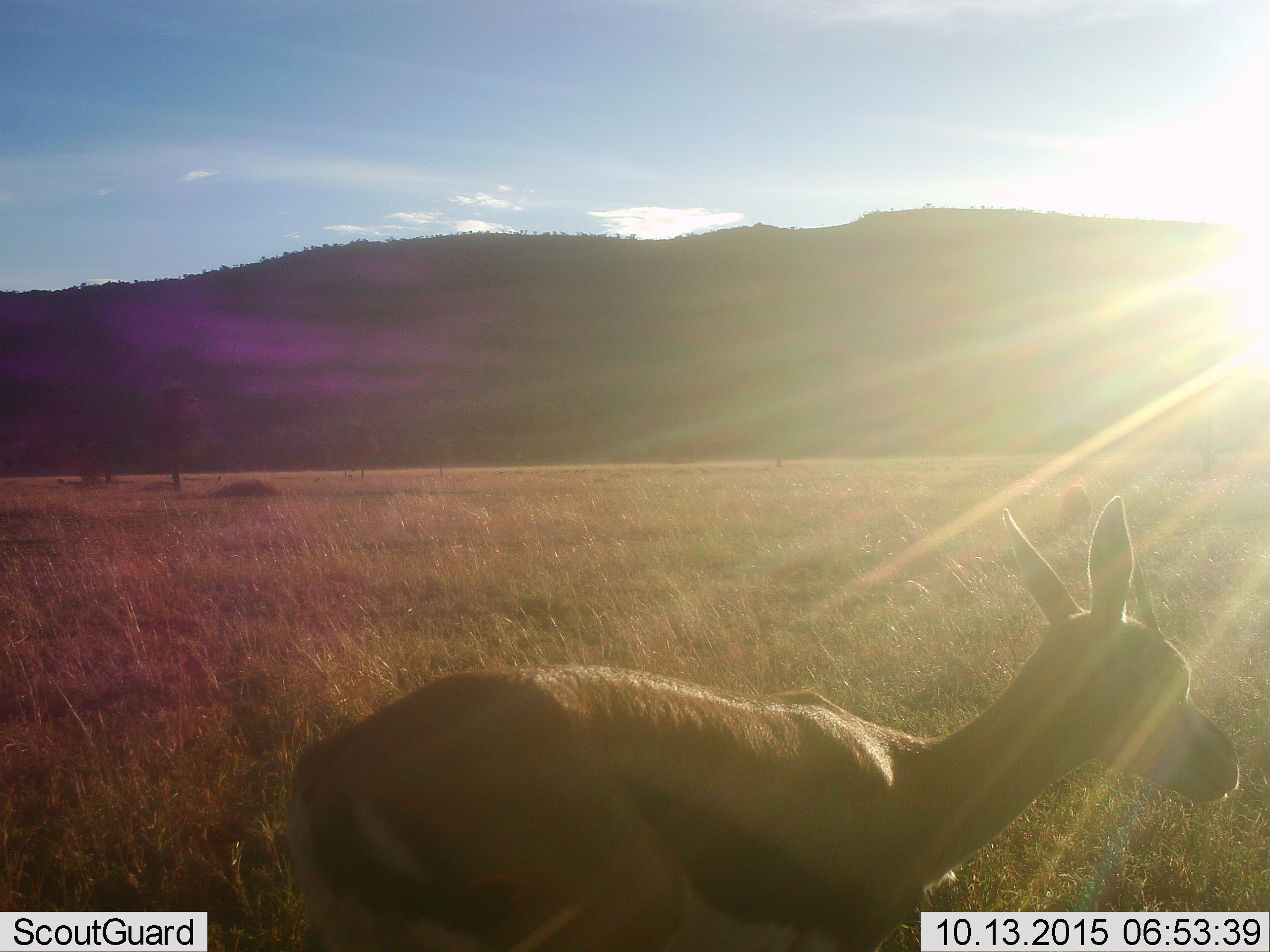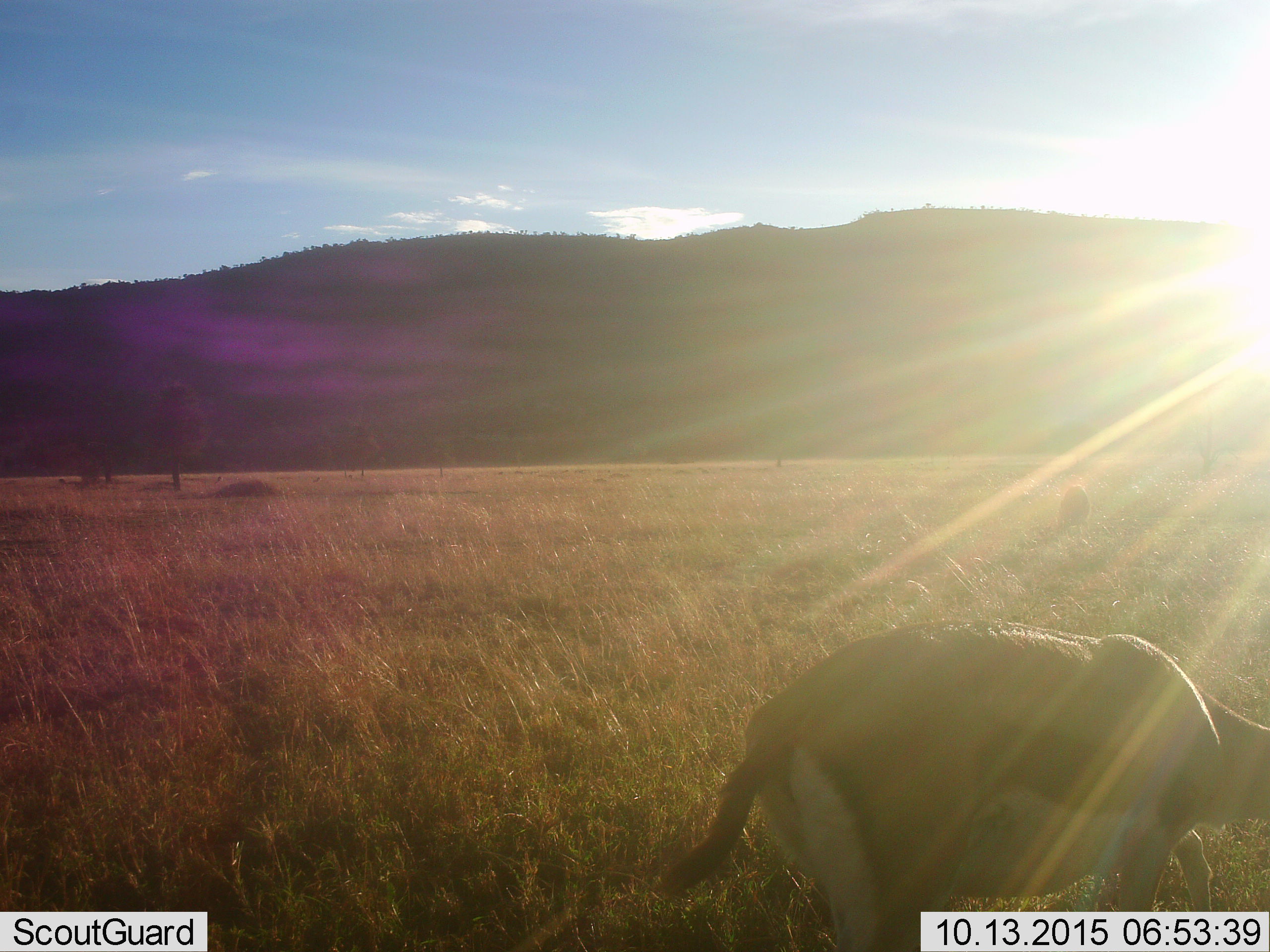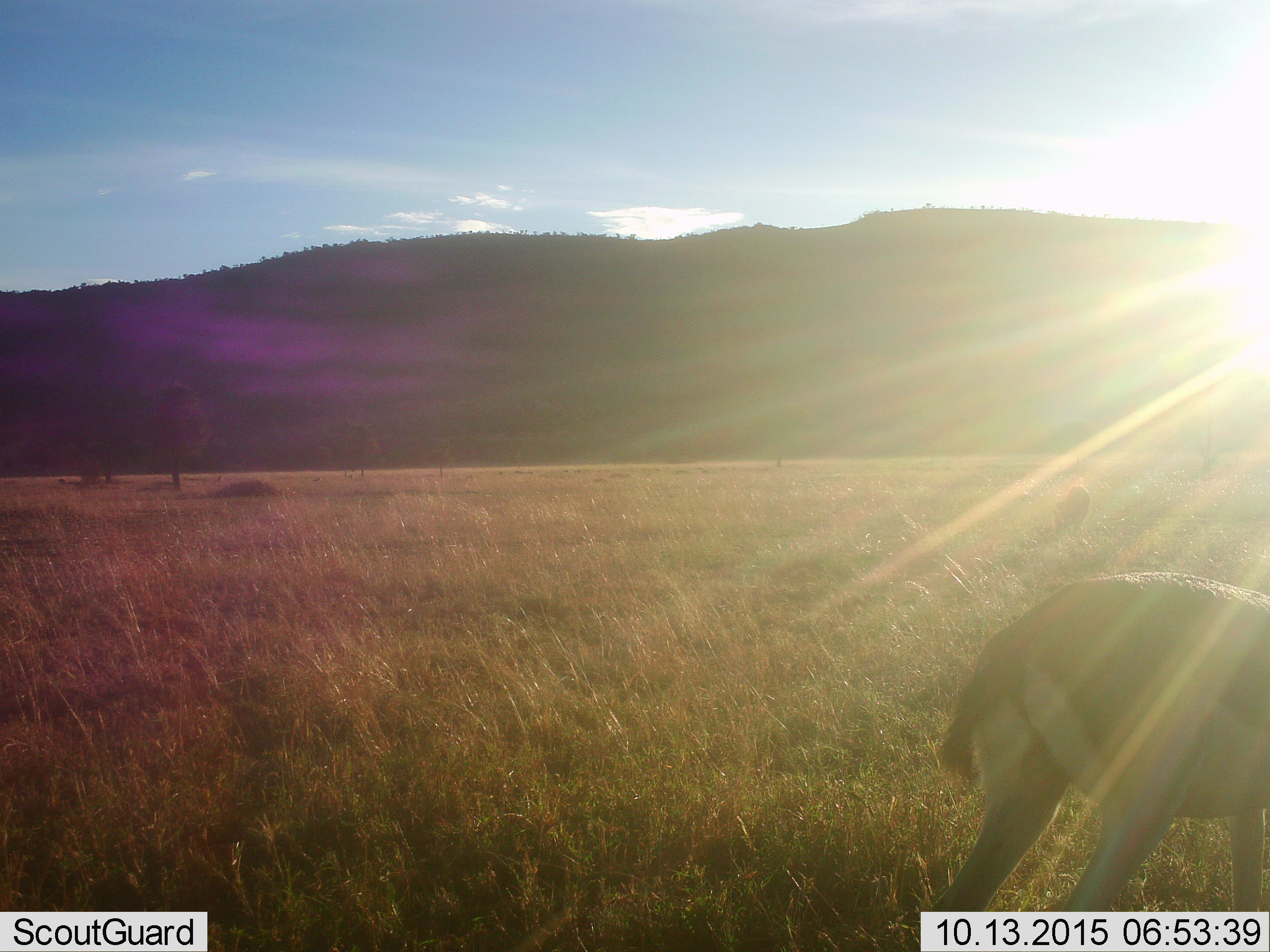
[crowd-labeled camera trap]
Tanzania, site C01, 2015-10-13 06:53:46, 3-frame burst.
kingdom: Animalia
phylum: Chordata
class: Mammalia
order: Artiodactyla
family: Bovidae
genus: Eudorcas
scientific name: Eudorcas thomsonii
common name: thomson's gazelle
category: gazellethomsons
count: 1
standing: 25%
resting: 0%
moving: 81%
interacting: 0%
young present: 6%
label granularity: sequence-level